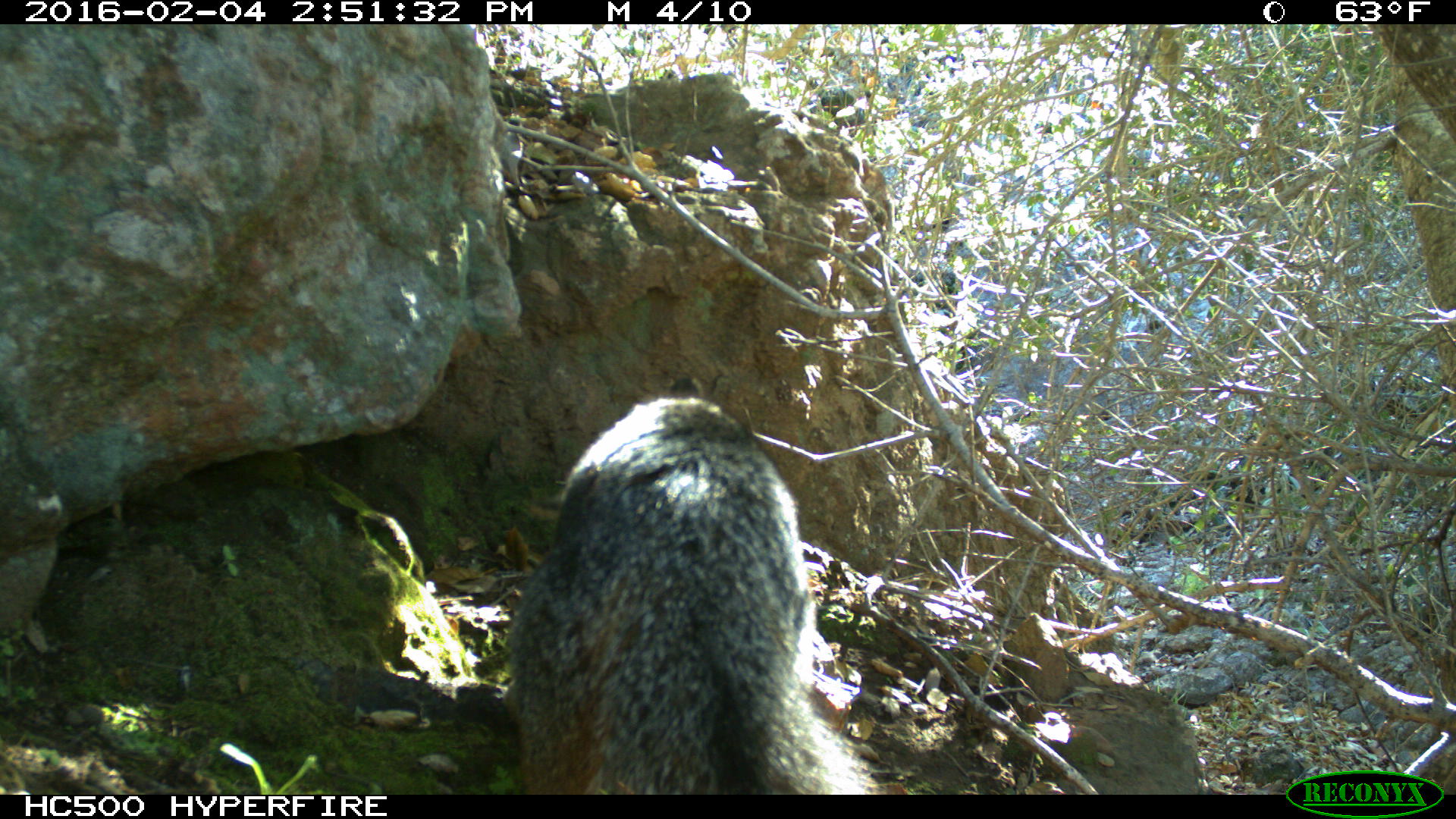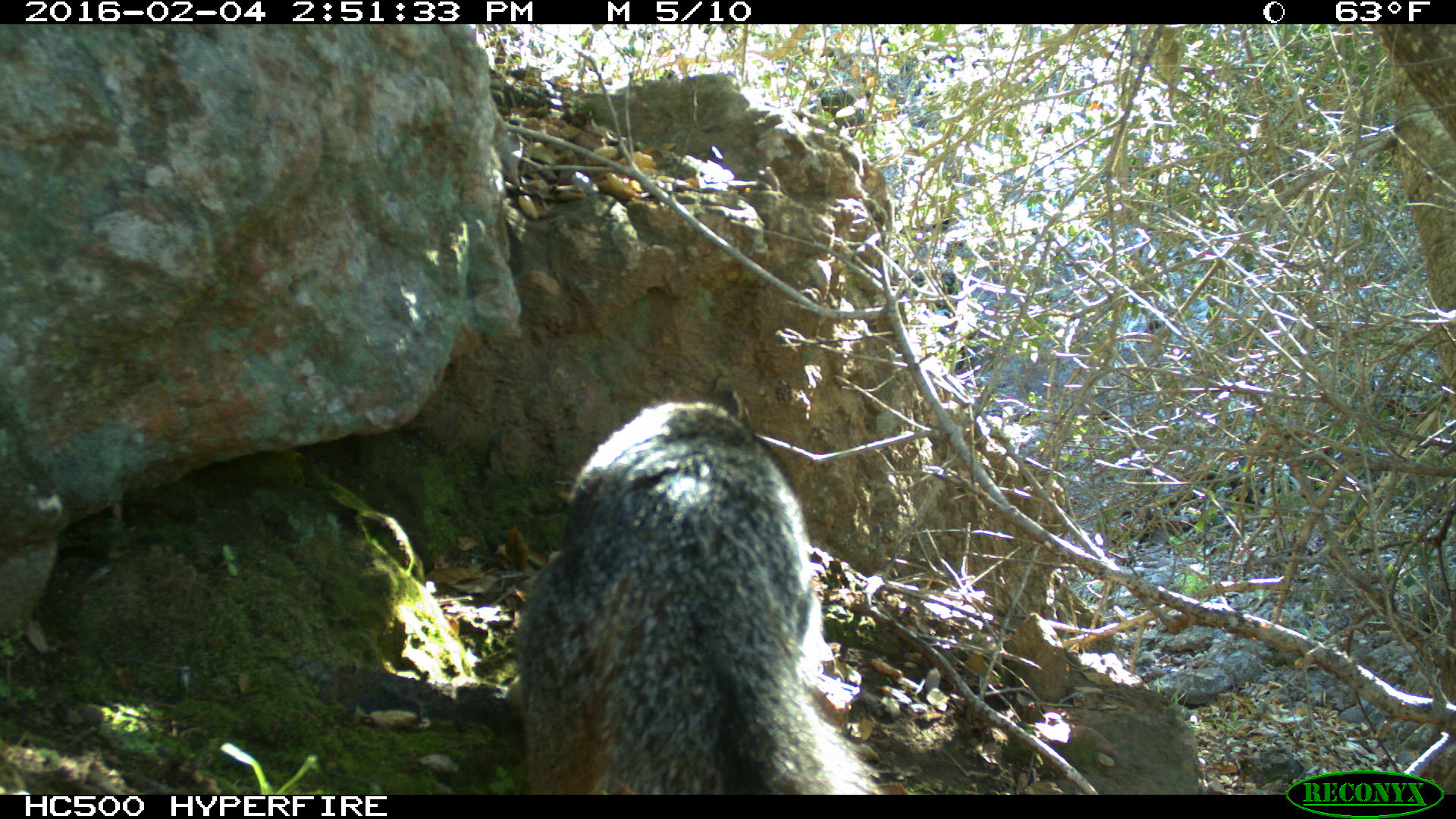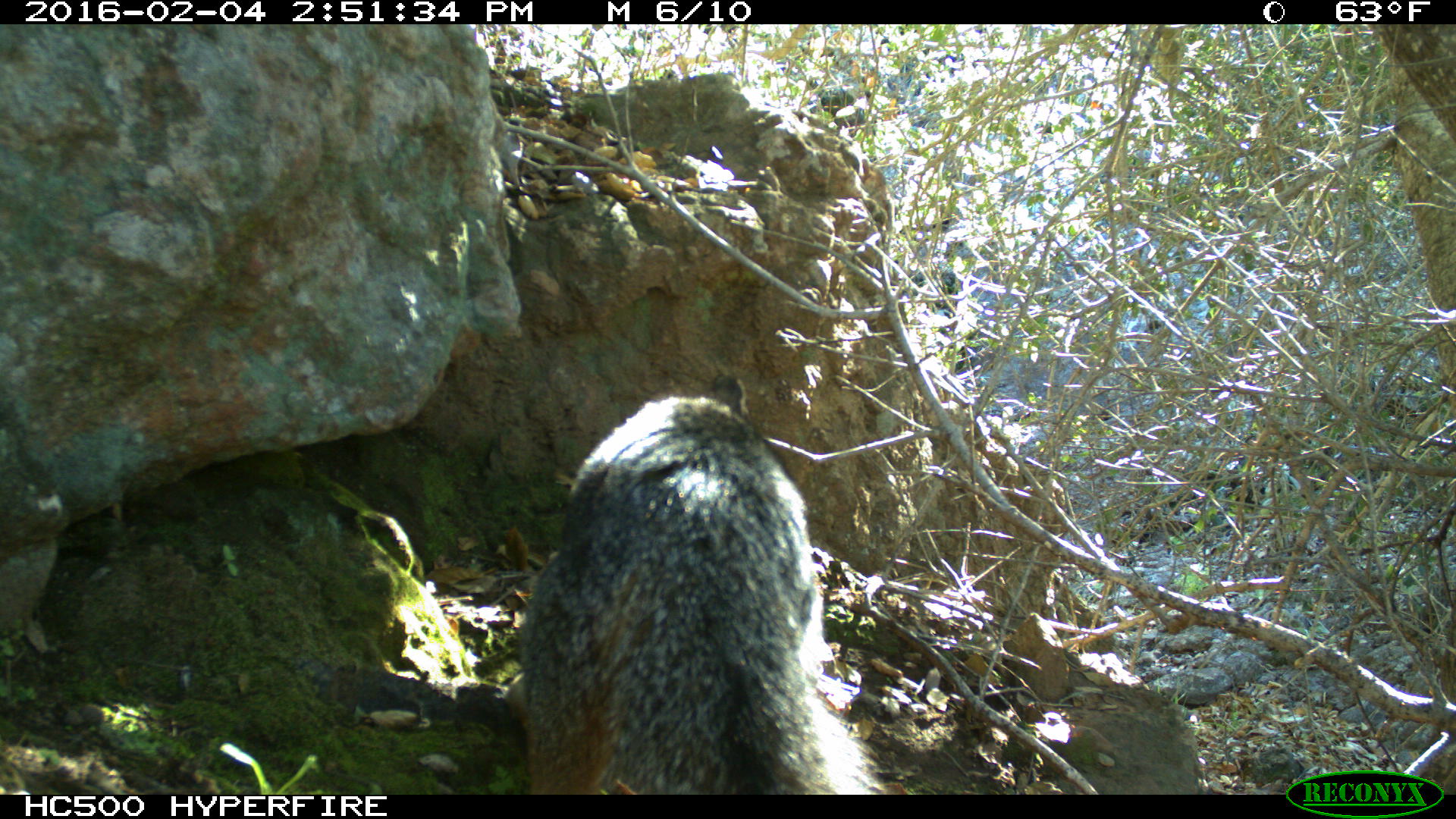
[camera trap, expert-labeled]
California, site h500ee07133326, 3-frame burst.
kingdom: Animalia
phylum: Chordata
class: Mammalia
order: Carnivora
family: Canidae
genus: Urocyon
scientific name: Urocyon littoralis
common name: island fox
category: fox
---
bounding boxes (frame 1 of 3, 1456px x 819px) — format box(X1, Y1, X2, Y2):
fox: box(509, 378, 877, 794)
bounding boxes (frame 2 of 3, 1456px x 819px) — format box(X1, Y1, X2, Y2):
fox: box(508, 389, 882, 795)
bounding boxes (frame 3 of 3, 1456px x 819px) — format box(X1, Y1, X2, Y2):
fox: box(519, 370, 889, 794)